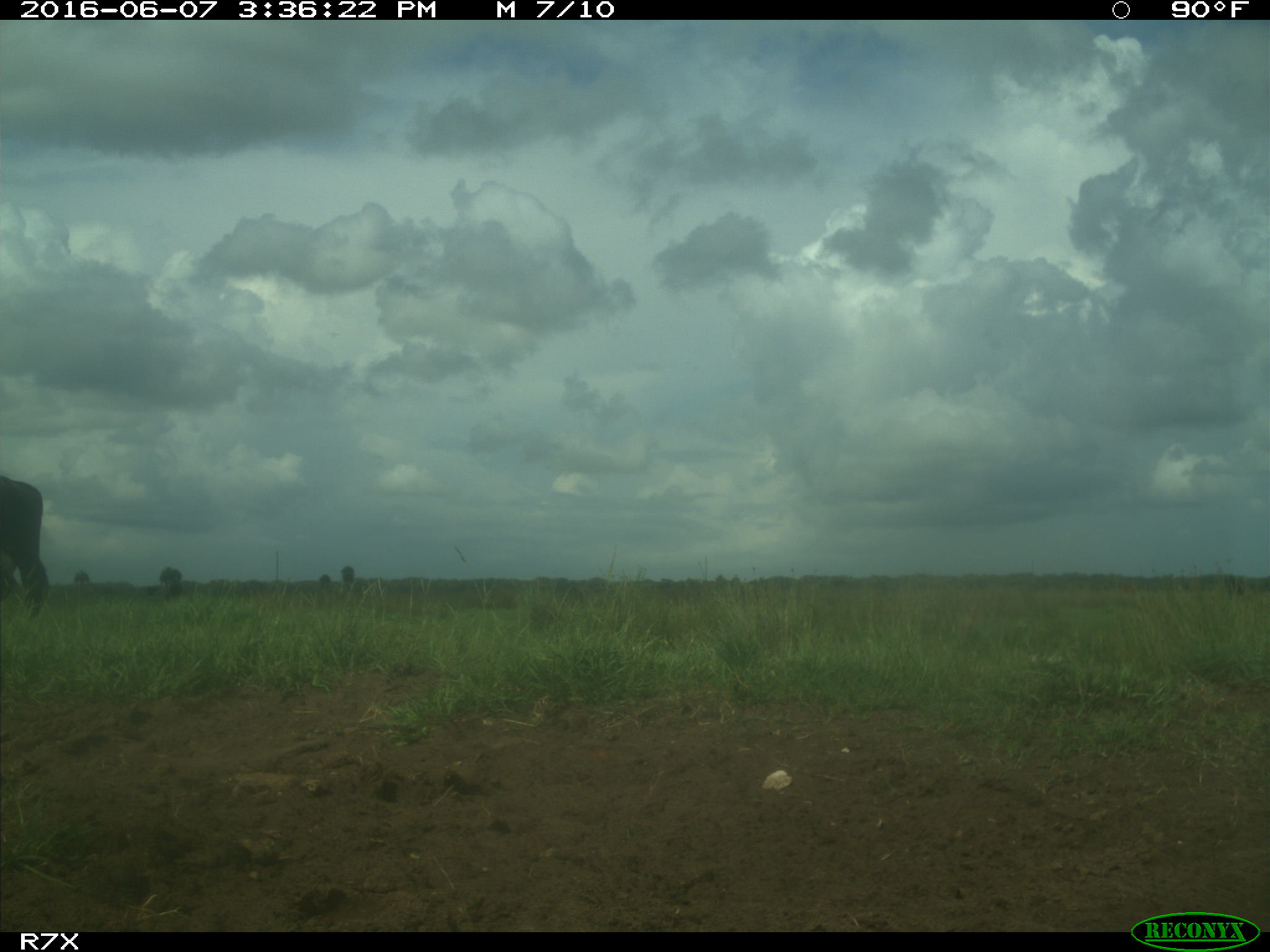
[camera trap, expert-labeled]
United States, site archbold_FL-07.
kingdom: Animalia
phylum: Chordata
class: Mammalia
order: Artiodactyla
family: Bovidae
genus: Bos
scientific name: Bos taurus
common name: domestic cow